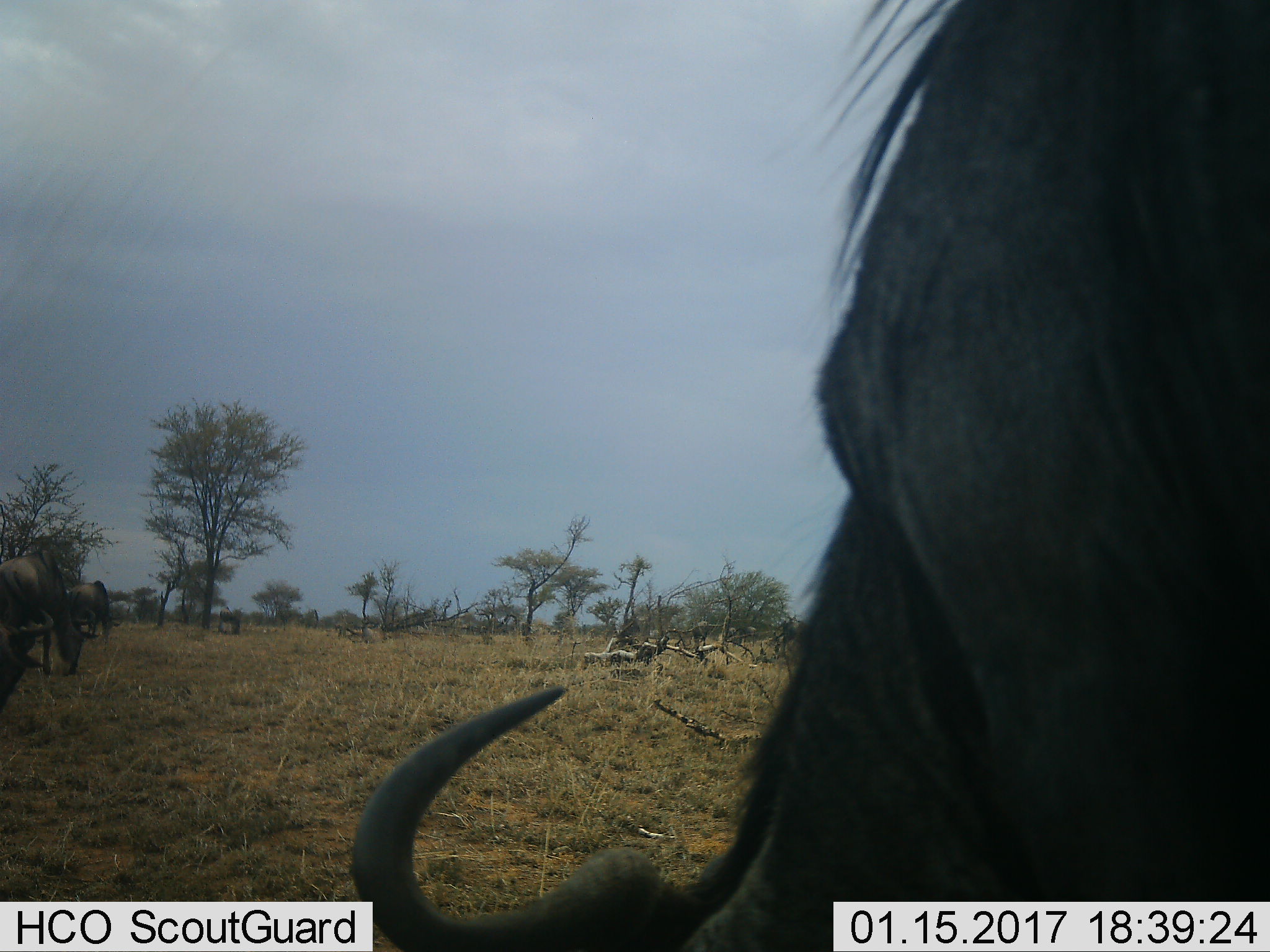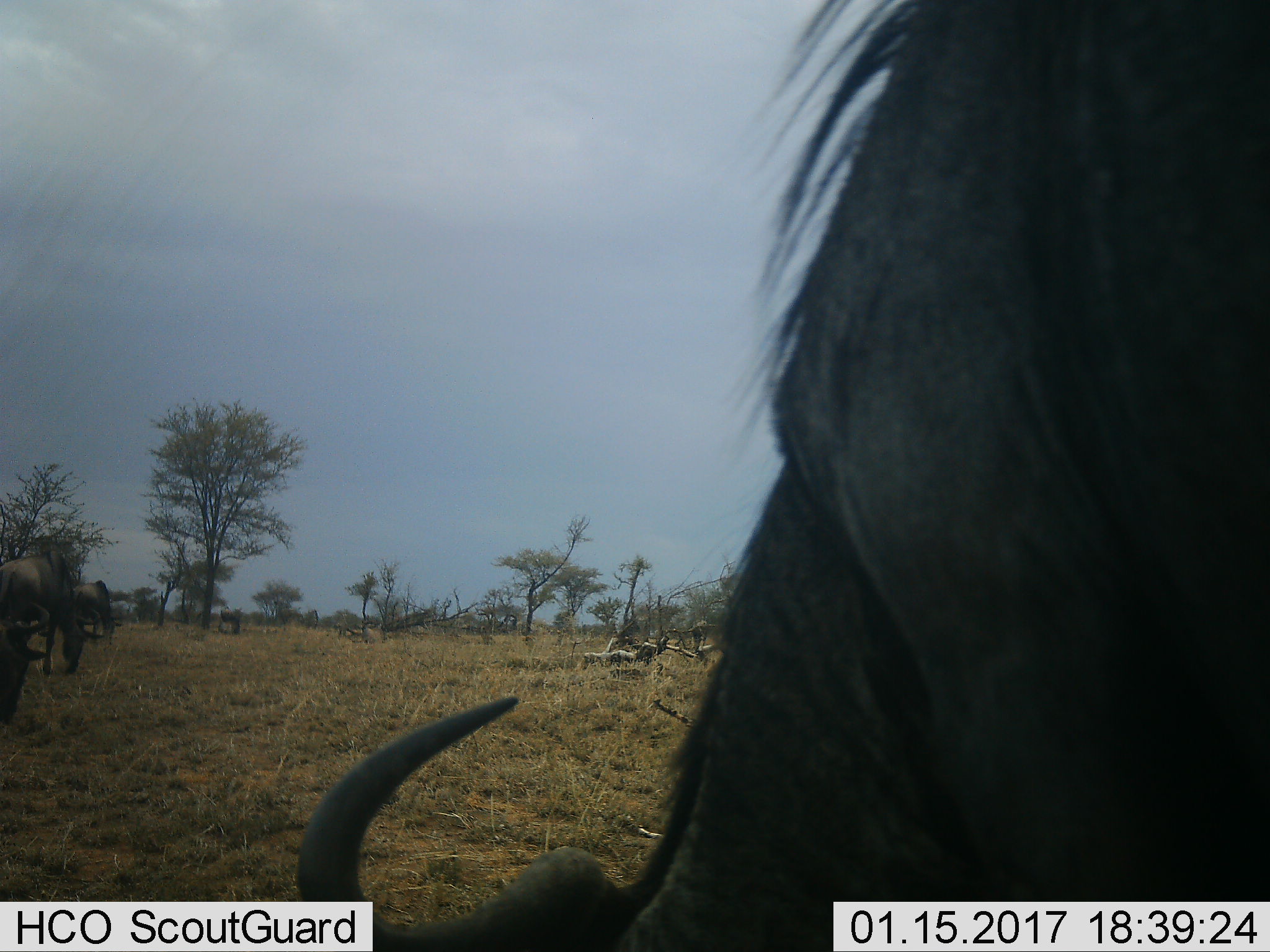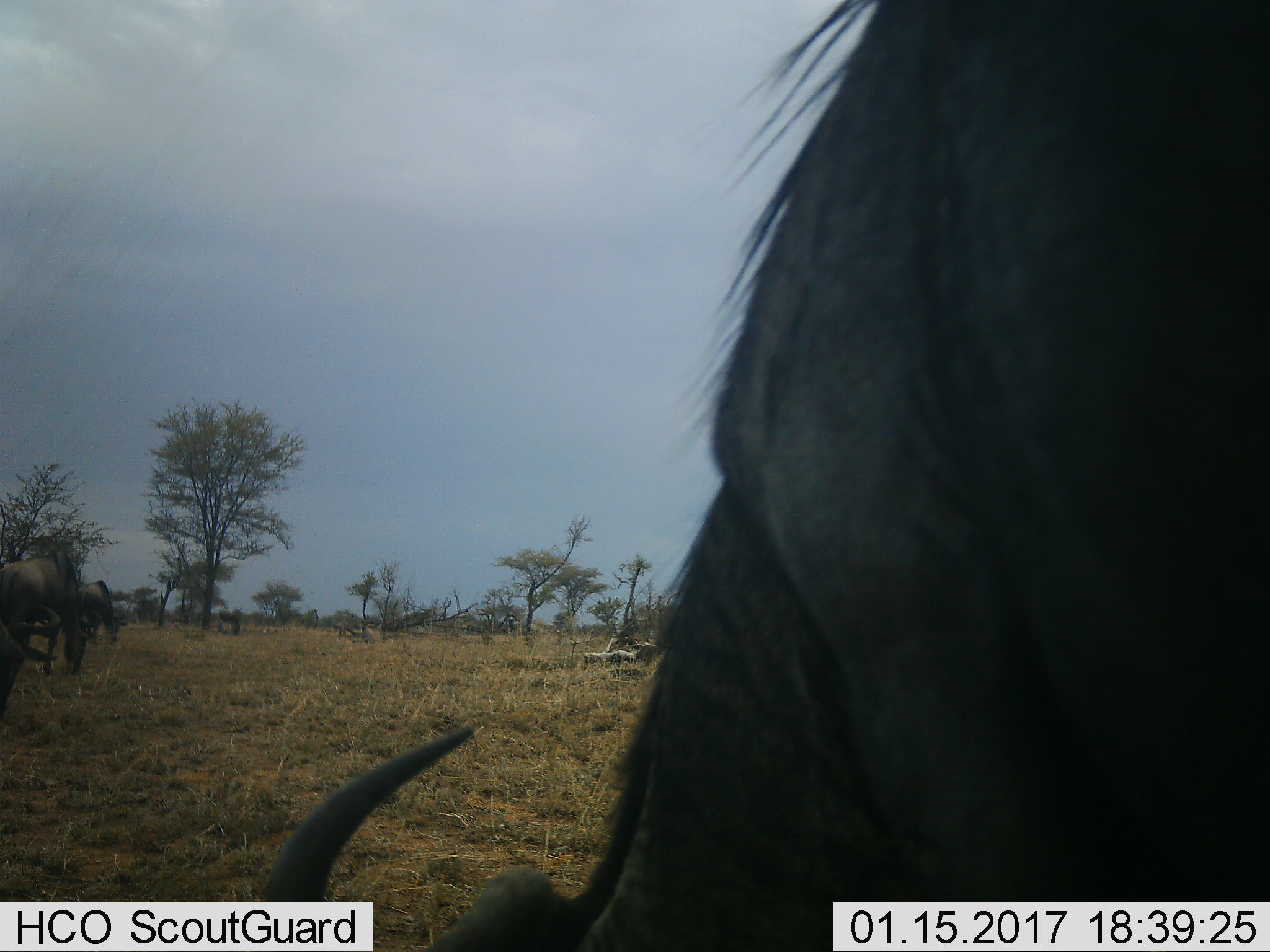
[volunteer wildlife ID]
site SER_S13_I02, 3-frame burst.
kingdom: Animalia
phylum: Chordata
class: Mammalia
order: Artiodactyla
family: Bovidae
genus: Connochaetes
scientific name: Connochaetes taurinus taurinus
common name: blue wildebeest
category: wildebeestblue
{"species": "wildebeestblue (blue wildebeest) (Connochaetes taurinus taurinus)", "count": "4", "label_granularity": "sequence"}